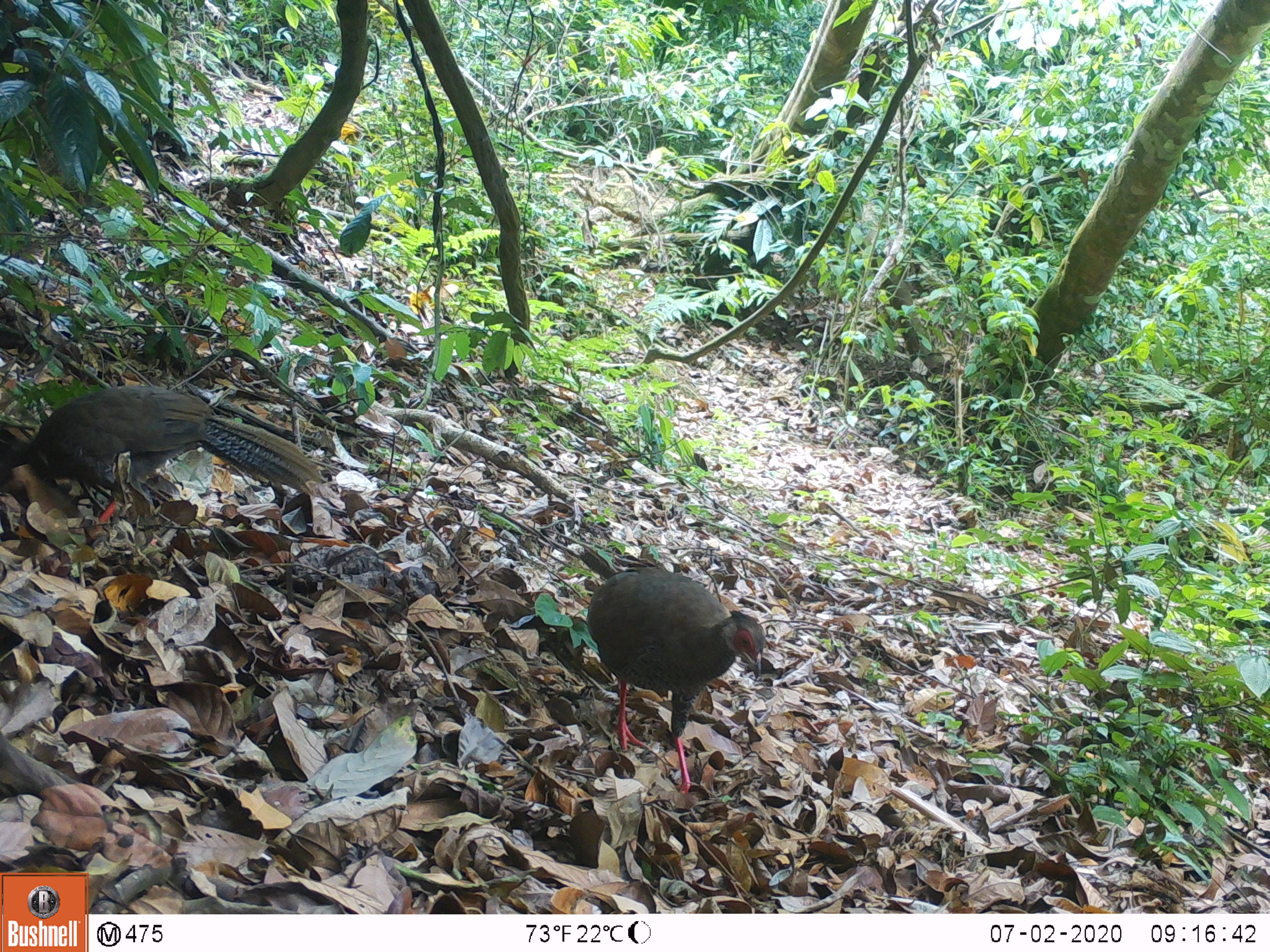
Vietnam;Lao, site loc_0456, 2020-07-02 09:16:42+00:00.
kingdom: Animalia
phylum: Chordata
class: Mammalia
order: Primates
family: Cercopithecidae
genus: Macaca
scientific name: Macaca arctoides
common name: stump-tailed macaque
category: stump tailed macaque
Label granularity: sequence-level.